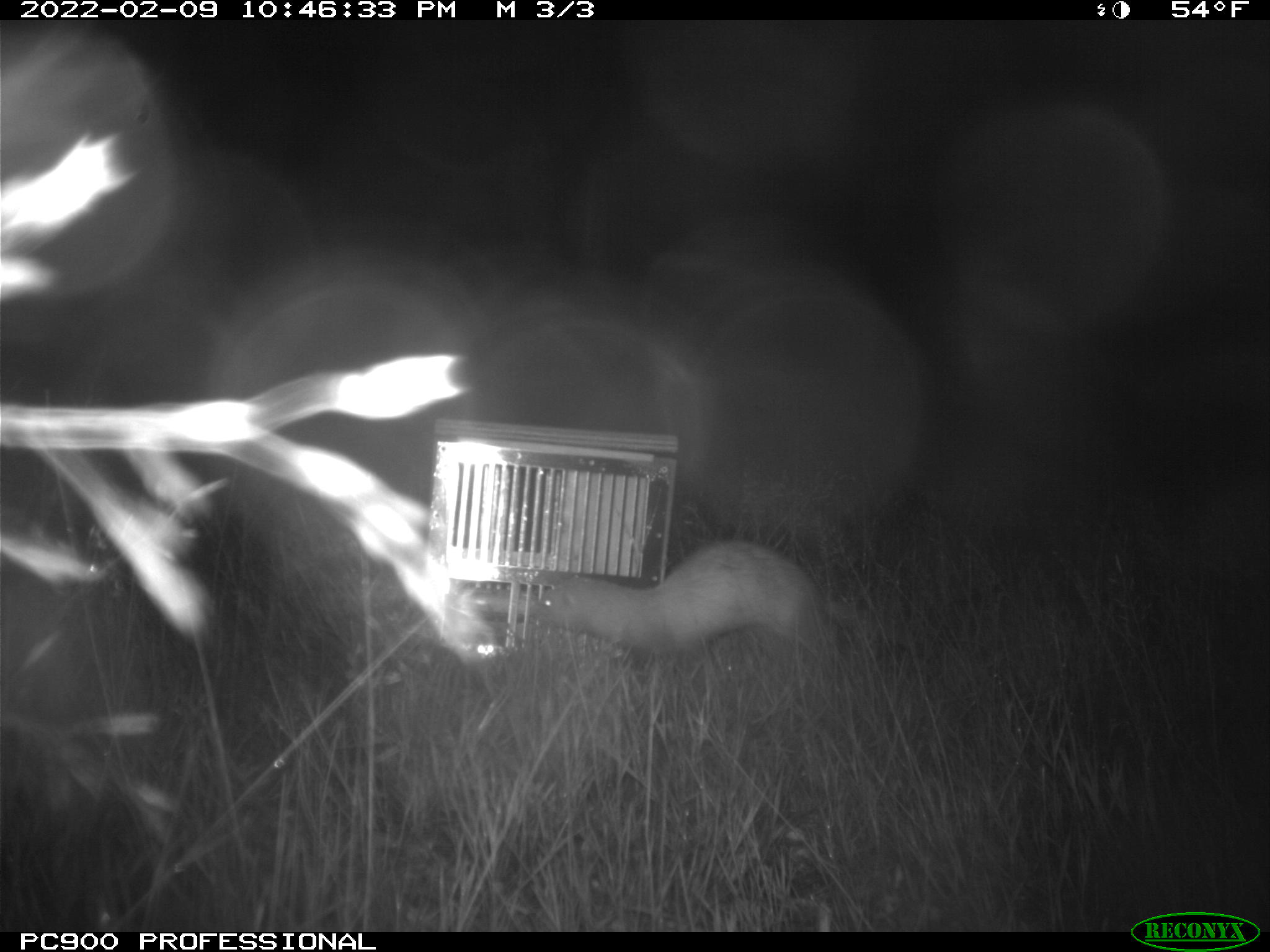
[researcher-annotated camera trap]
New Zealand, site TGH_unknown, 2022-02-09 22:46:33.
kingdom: Animalia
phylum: Chordata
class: Mammalia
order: Carnivora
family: Mustelidae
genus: Mustela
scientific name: Mustela furo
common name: ferret